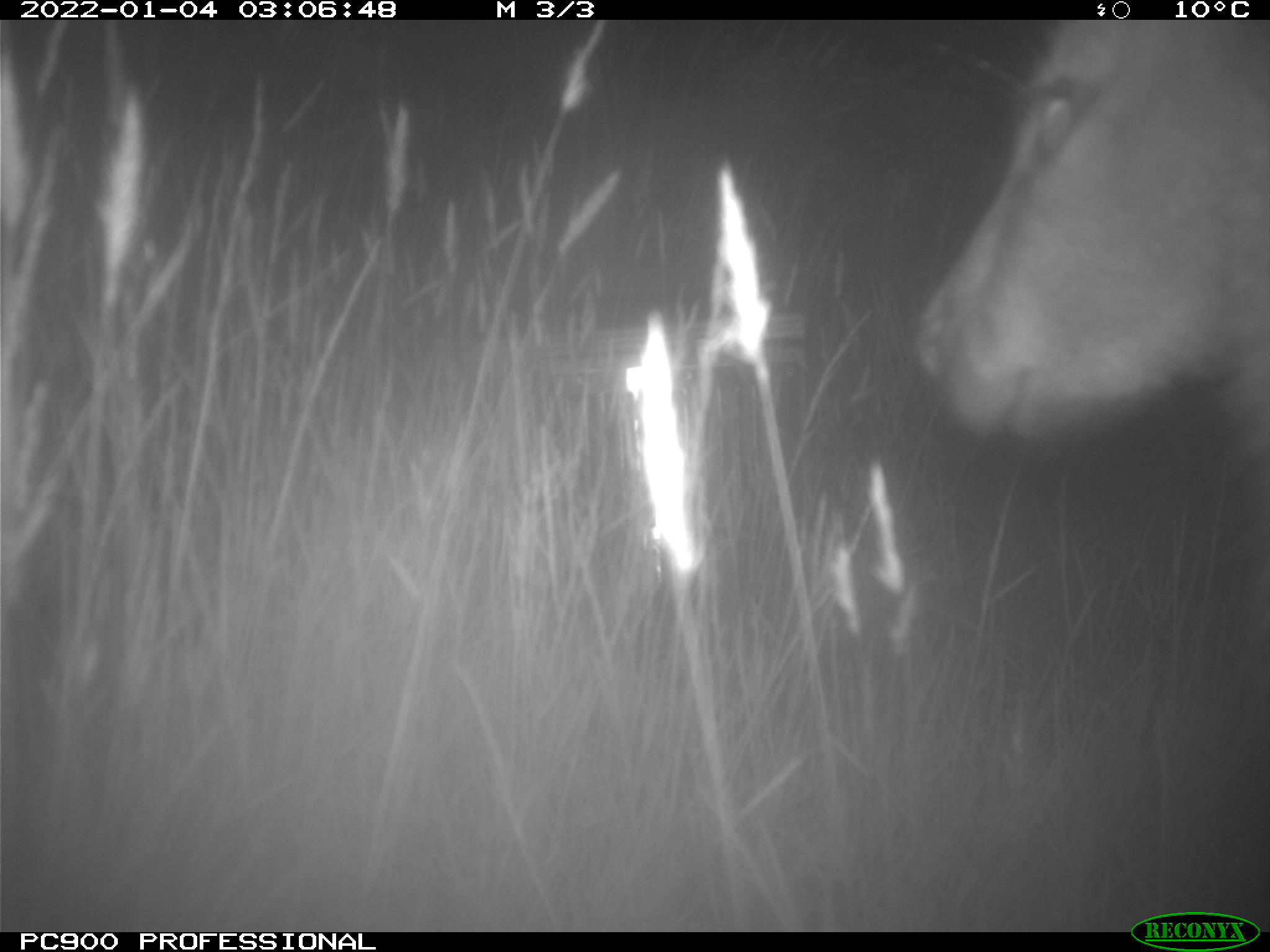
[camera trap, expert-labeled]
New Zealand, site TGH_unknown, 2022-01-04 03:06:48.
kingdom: Animalia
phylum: Chordata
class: Mammalia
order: Diprotodontia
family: Macropodidae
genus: Notamacropus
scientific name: Notamacropus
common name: wallaby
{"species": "wallaby (Notamacropus)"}